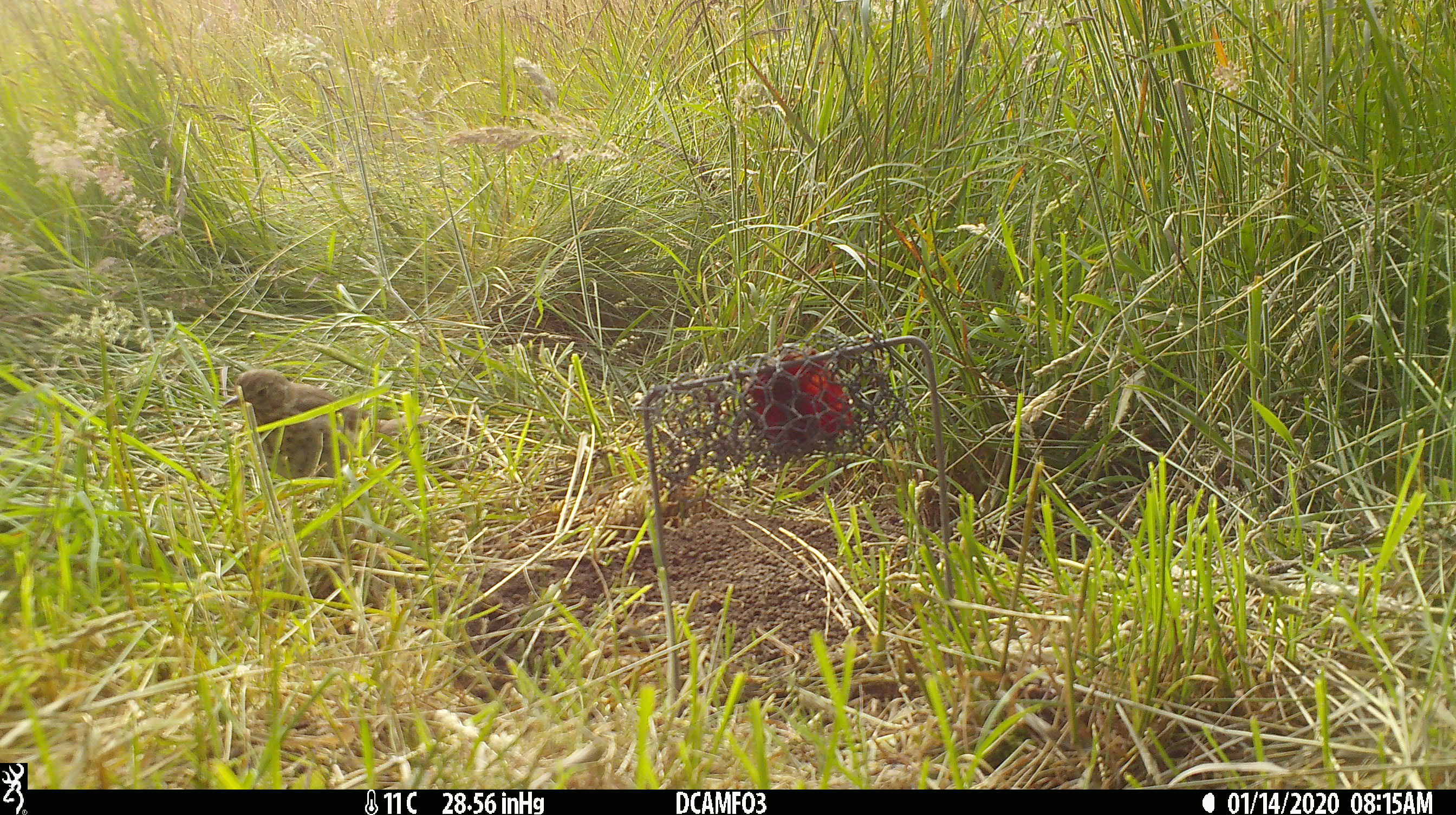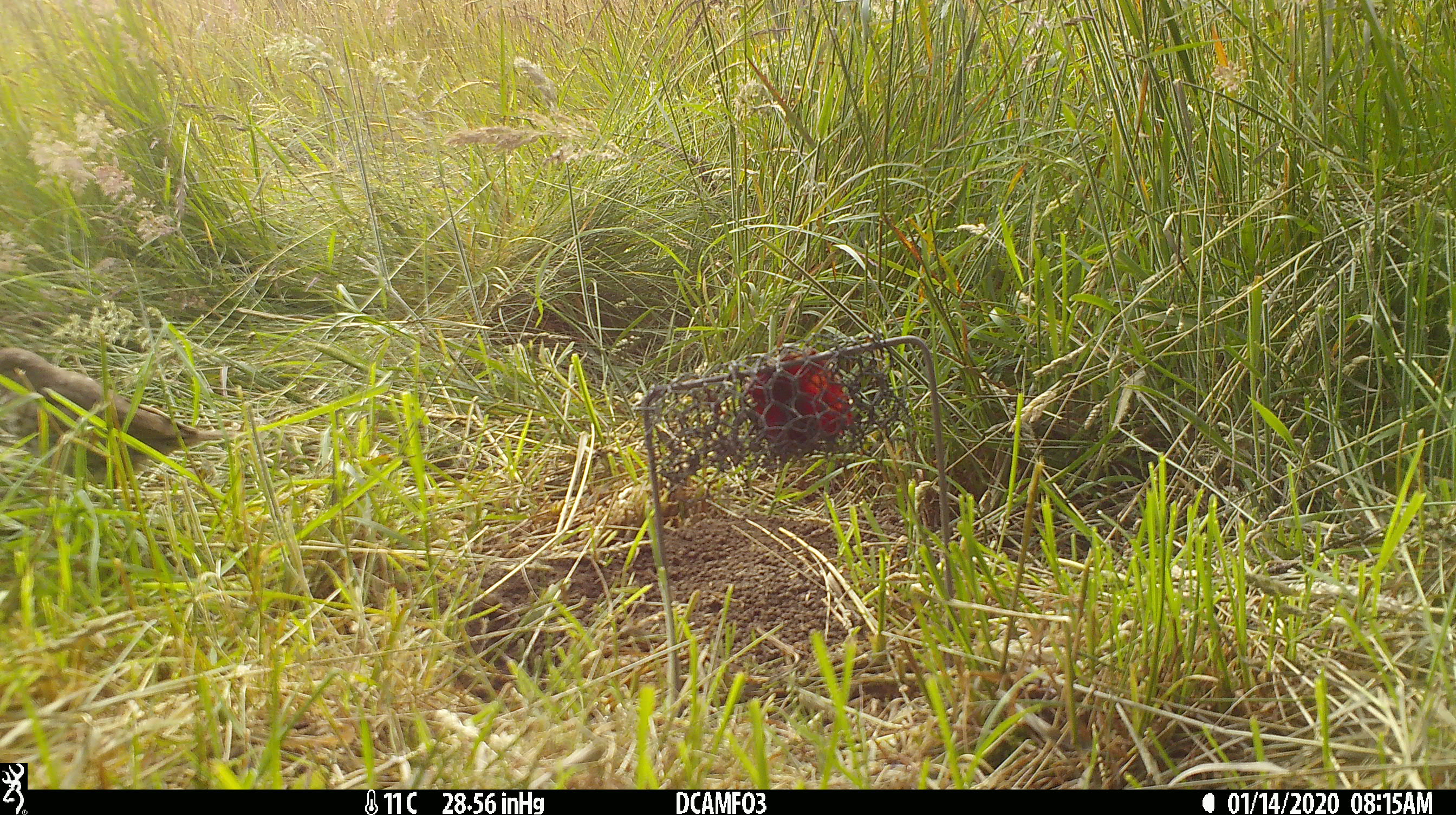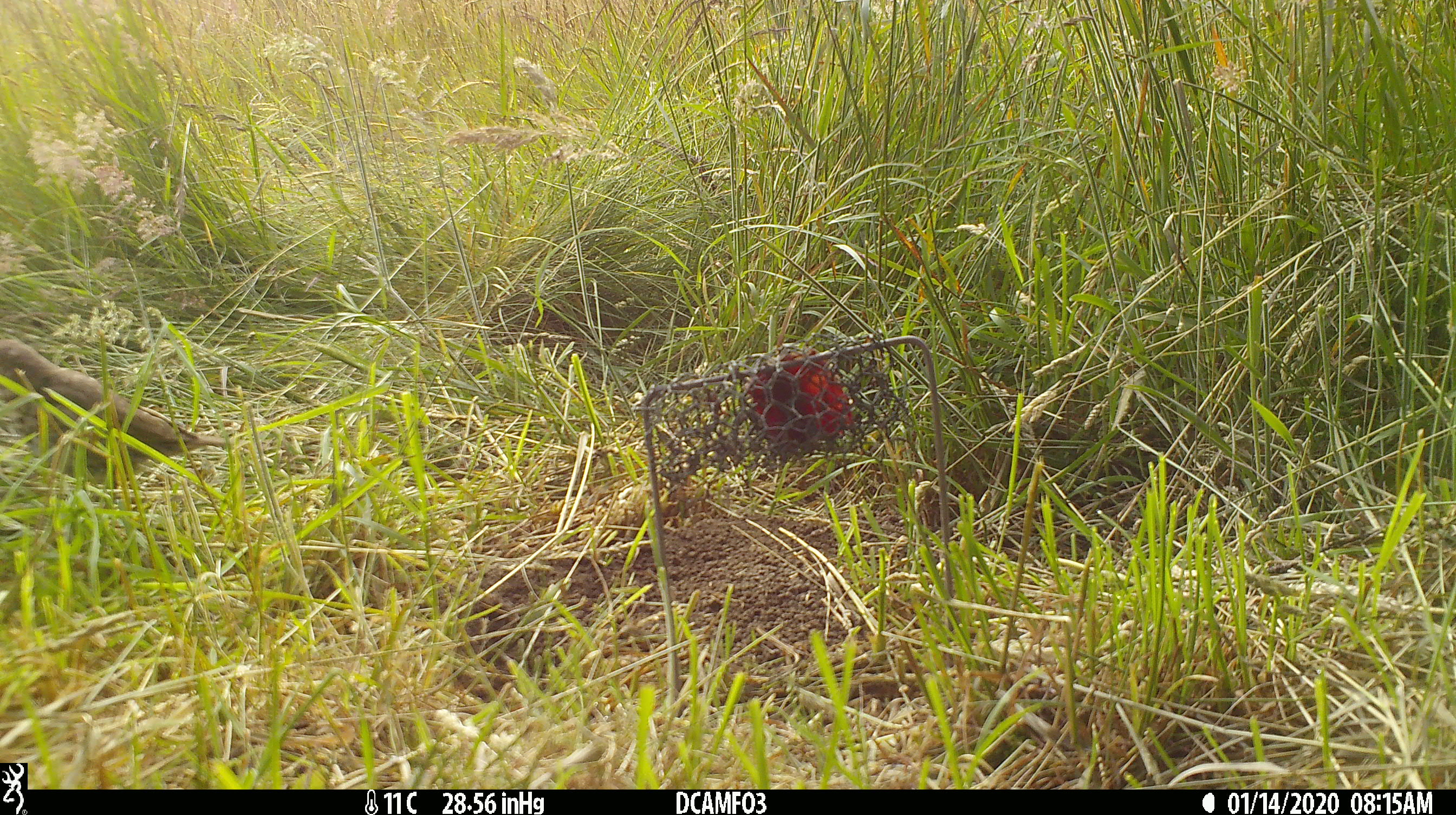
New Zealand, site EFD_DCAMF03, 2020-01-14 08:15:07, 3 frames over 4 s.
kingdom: Animalia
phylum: Chordata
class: Aves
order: Passeriformes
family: Turdidae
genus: Turdus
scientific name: Turdus philomelos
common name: song thrush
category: thrush